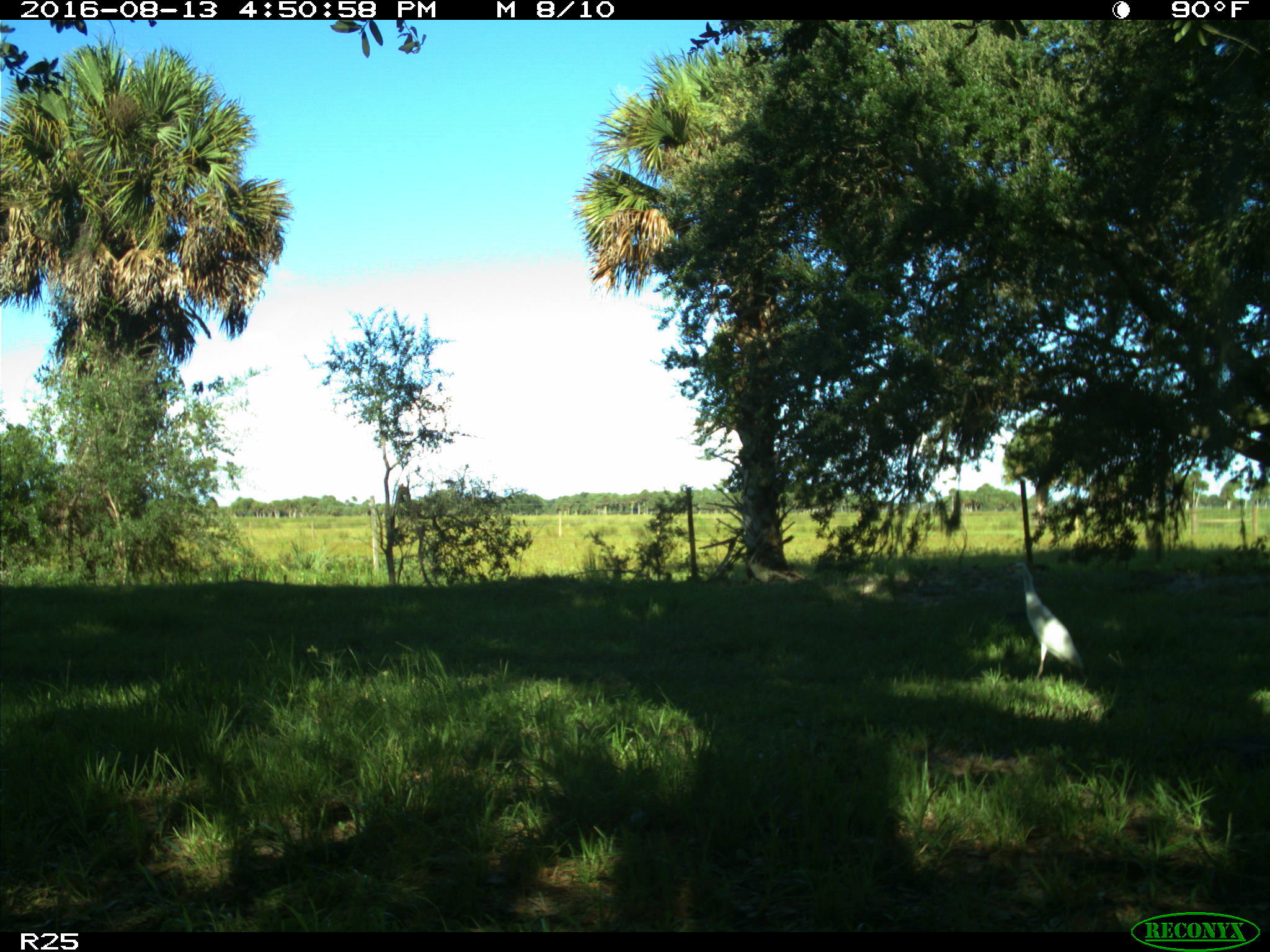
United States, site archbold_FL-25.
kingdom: Animalia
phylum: Chordata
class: Aves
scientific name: Aves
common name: birds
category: unidentified bird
Unidentified bird (birds) (Aves).